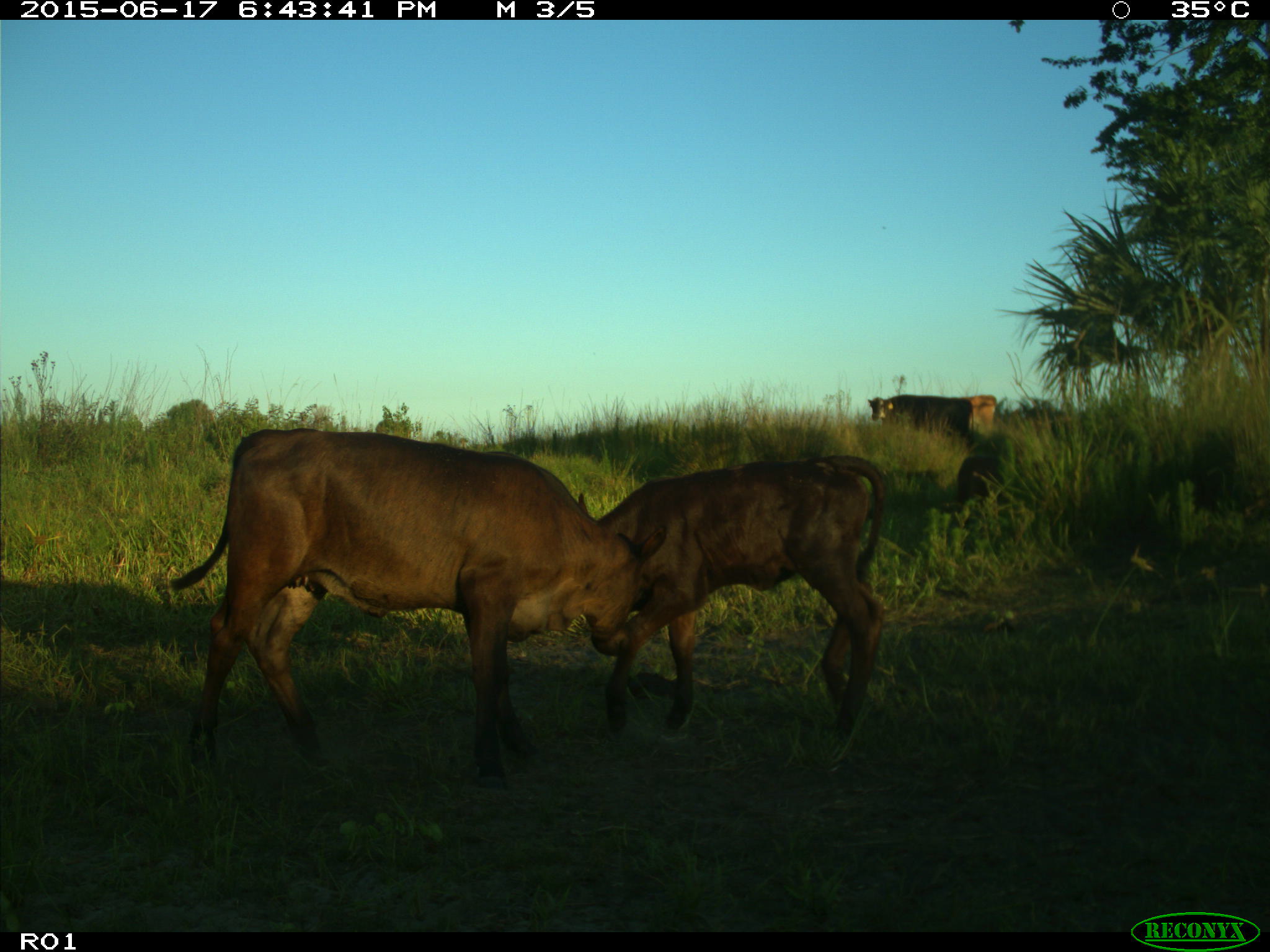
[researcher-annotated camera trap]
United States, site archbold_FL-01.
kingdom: Animalia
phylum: Chordata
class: Mammalia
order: Artiodactyla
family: Bovidae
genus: Bos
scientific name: Bos taurus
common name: domestic cow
Bos taurus (domestic cow).